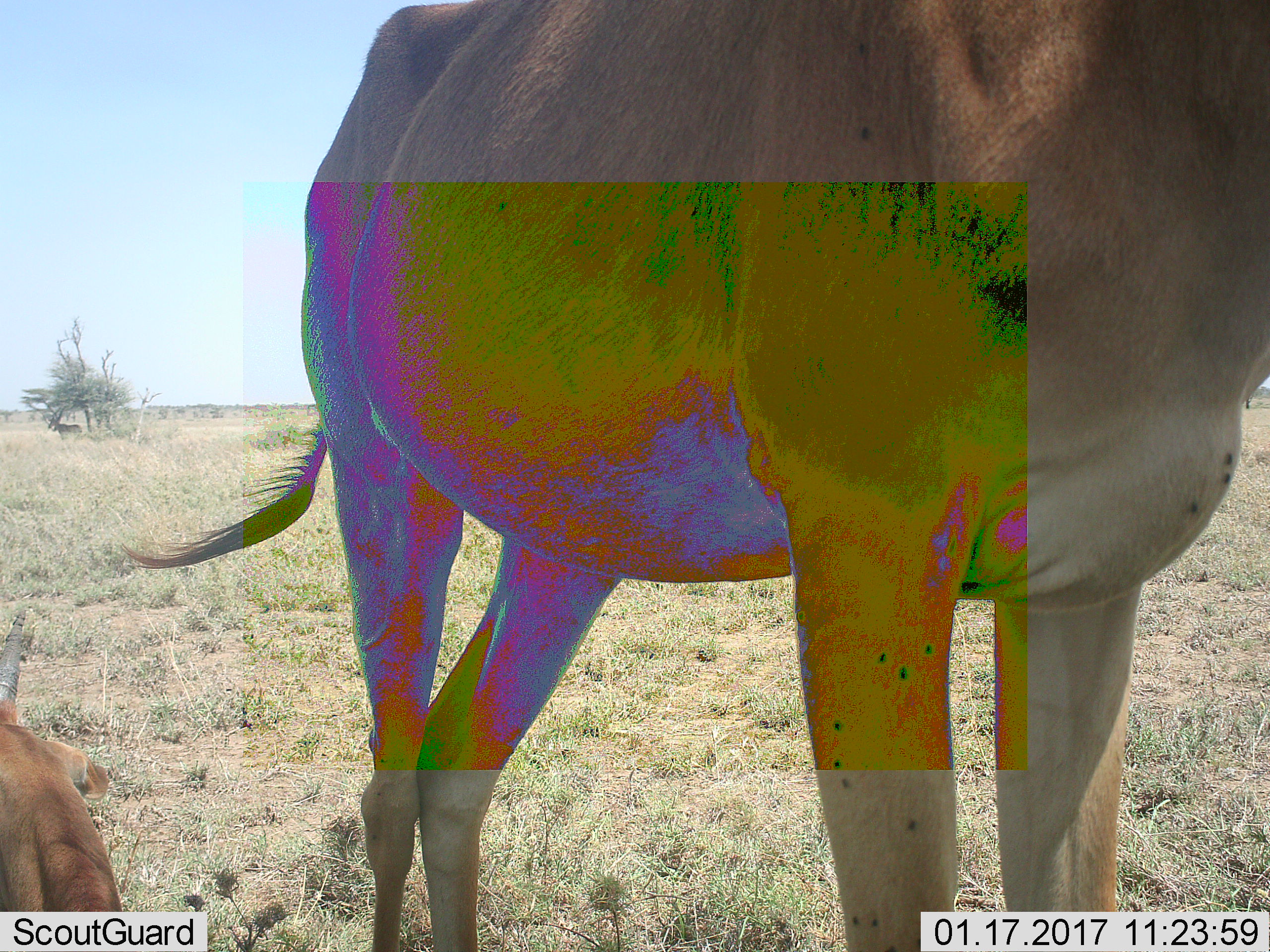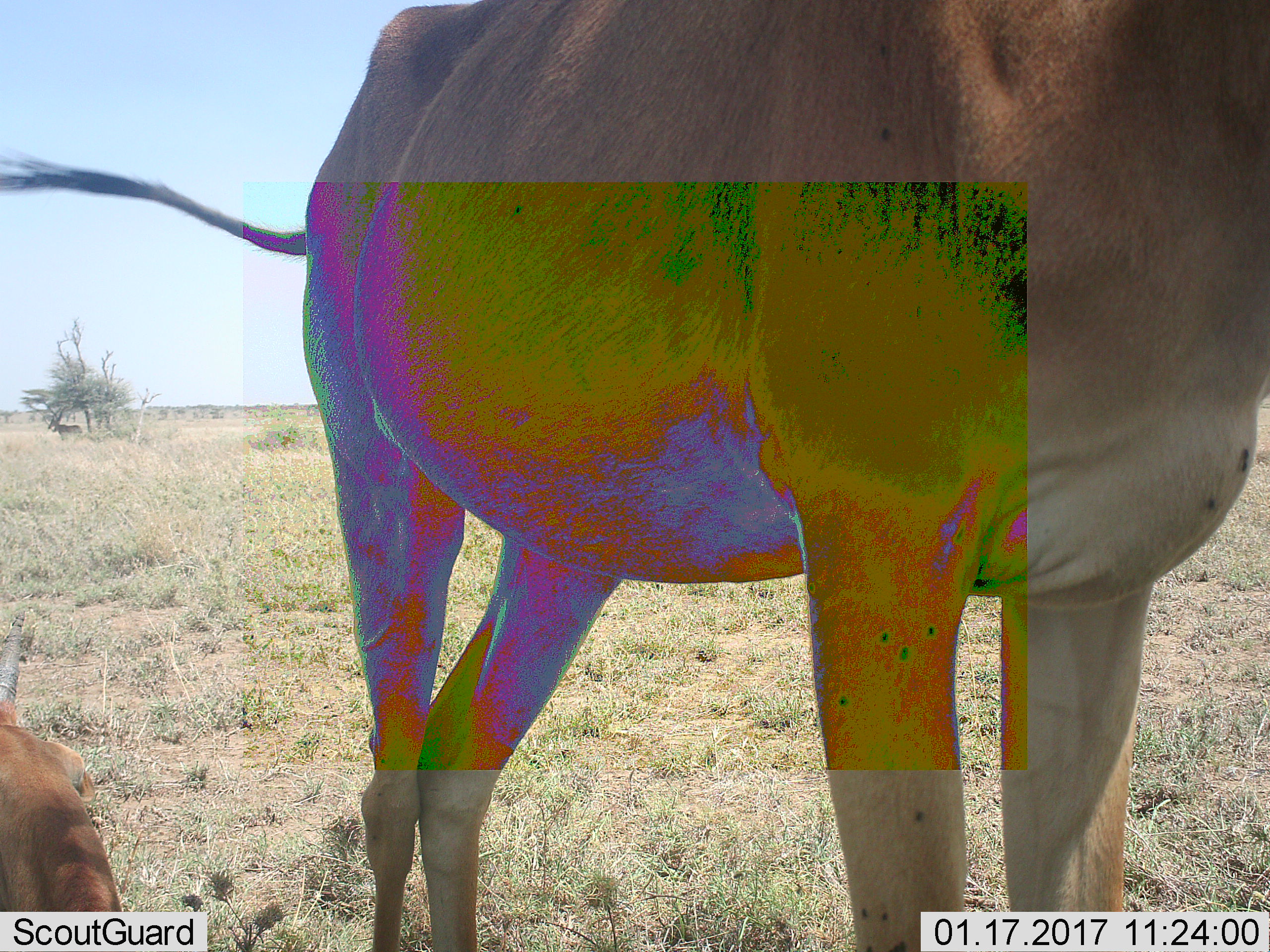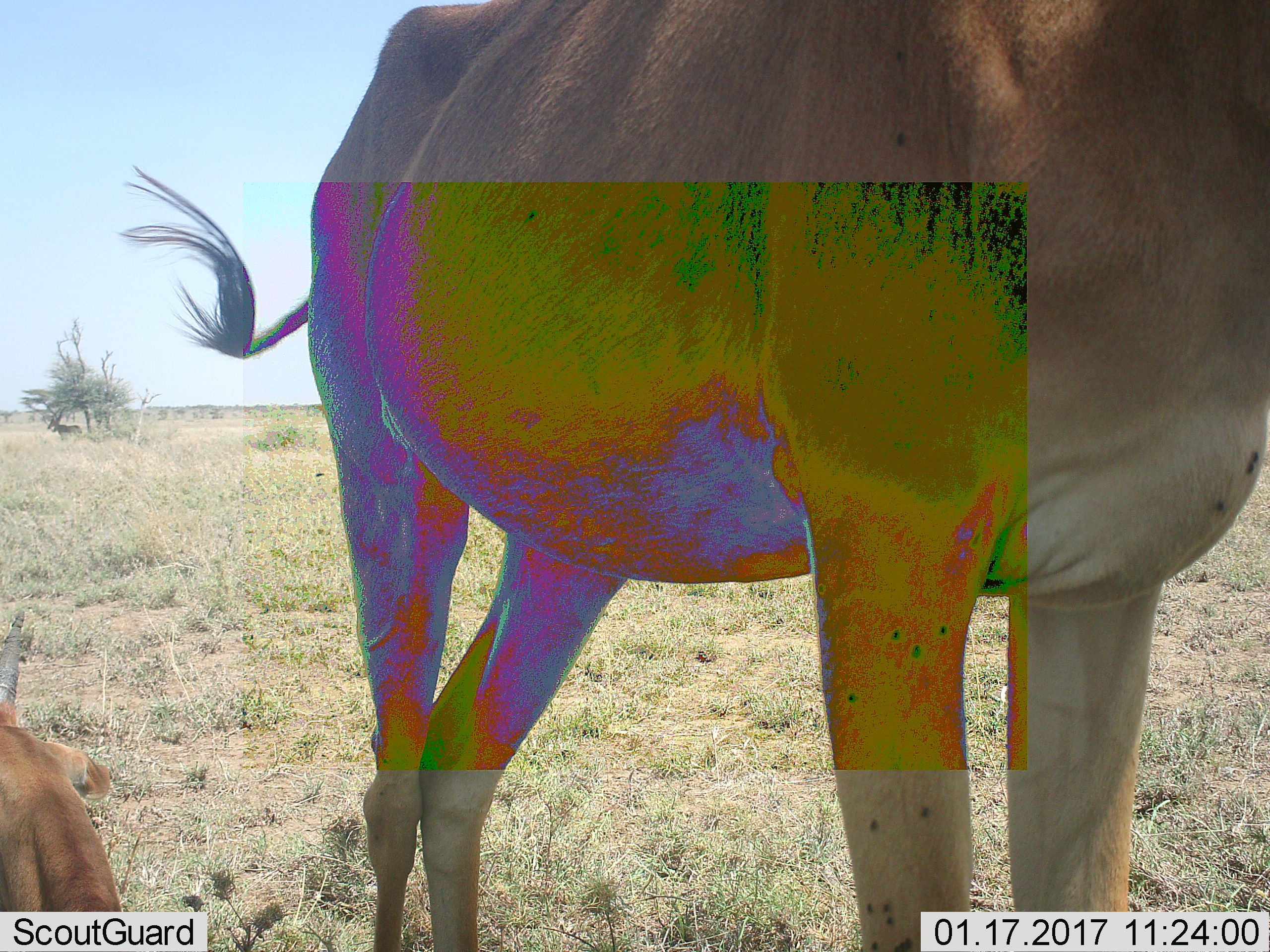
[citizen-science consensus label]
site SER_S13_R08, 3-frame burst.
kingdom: Animalia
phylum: Chordata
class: Mammalia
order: Artiodactyla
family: Bovidae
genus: Alcelaphus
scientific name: Alcelaphus buselaphus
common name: hartebeest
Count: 2.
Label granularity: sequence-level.